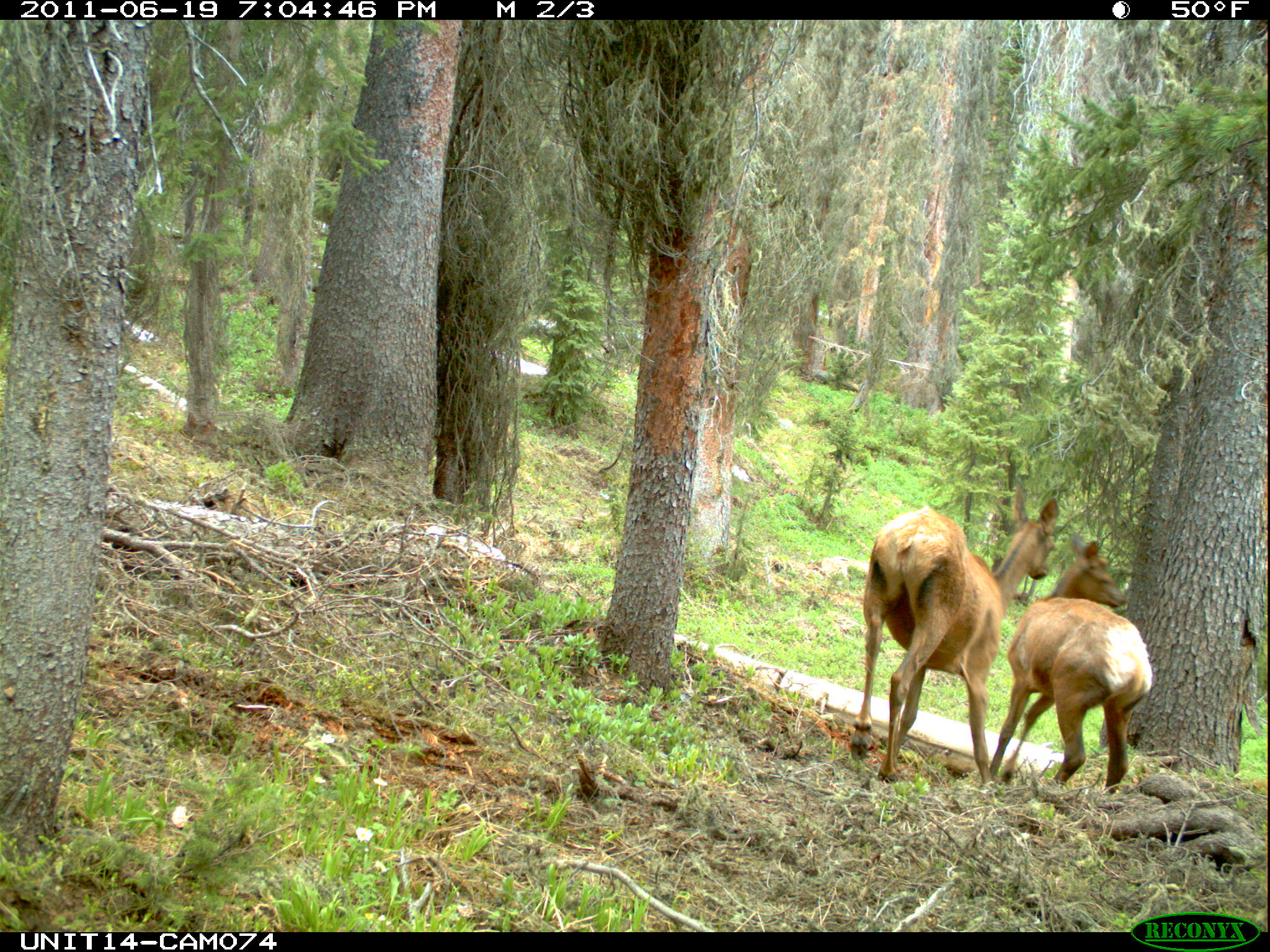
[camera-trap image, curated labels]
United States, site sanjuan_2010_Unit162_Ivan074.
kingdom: Animalia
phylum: Chordata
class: Mammalia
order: Artiodactyla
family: Cervidae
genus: Cervus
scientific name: Cervus elaphus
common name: red deer